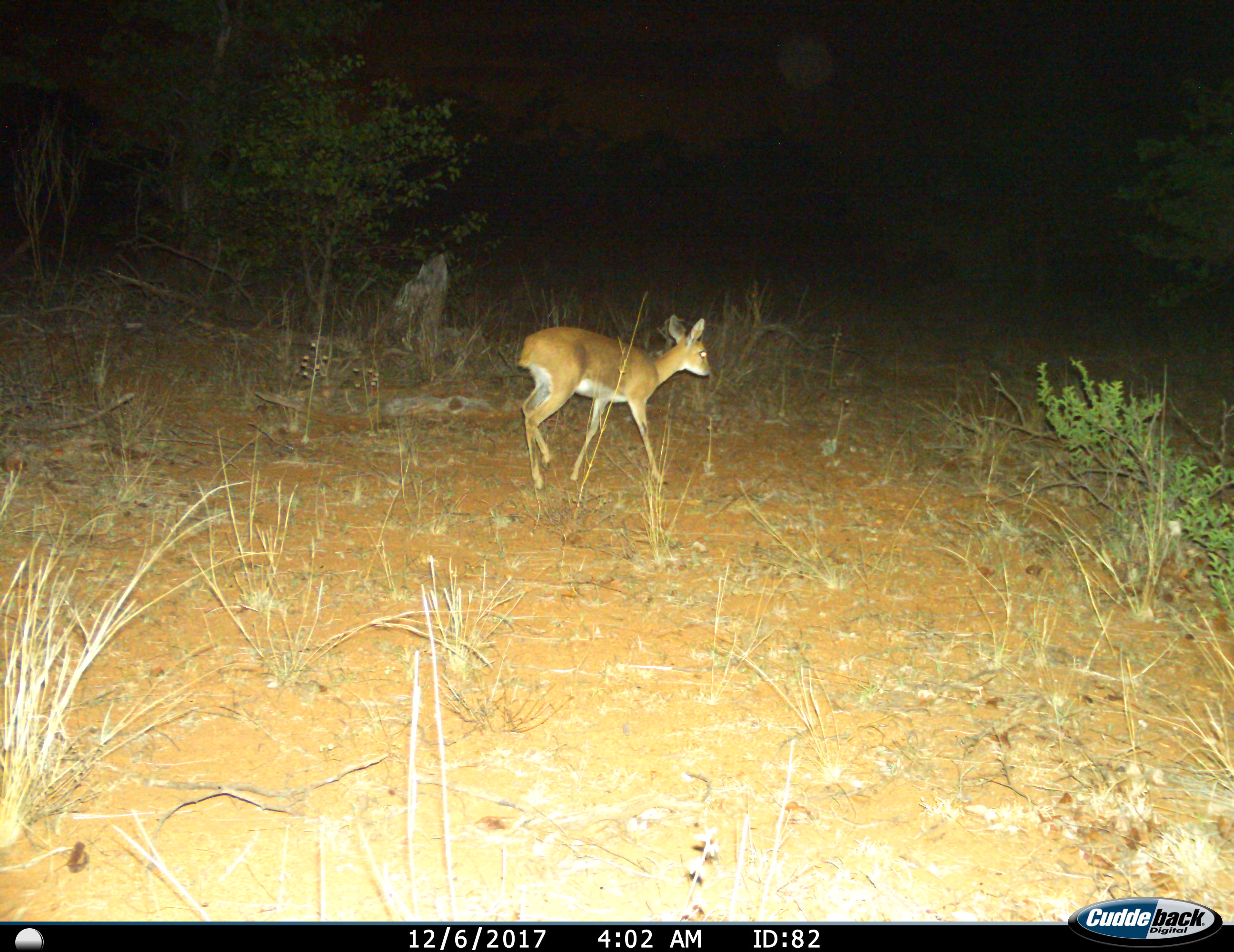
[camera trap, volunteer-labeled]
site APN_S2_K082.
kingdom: Animalia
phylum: Chordata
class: Mammalia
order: Artiodactyla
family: Bovidae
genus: Raphicerus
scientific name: Raphicerus campestris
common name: steenbok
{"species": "steenbok (Raphicerus campestris)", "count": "1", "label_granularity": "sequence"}